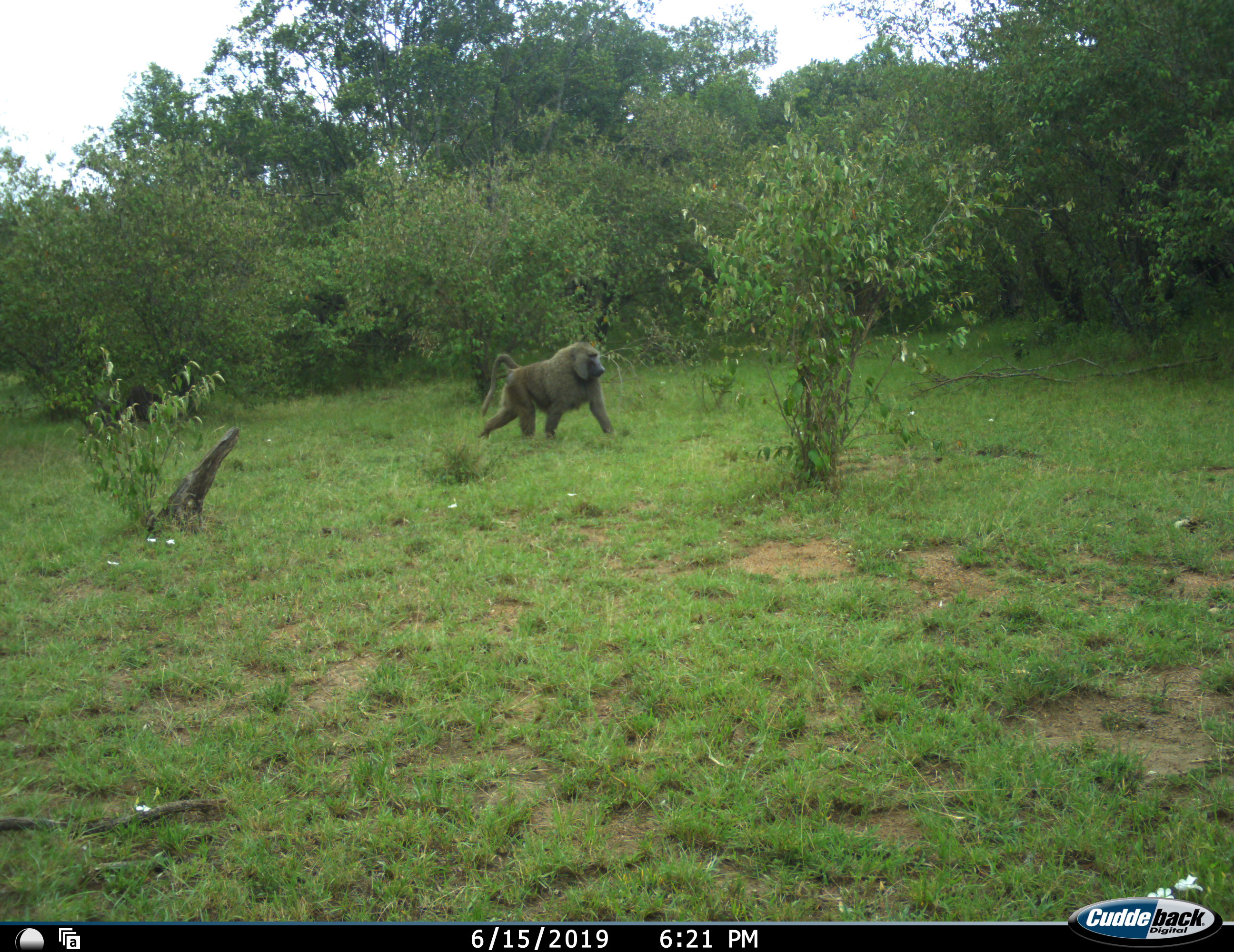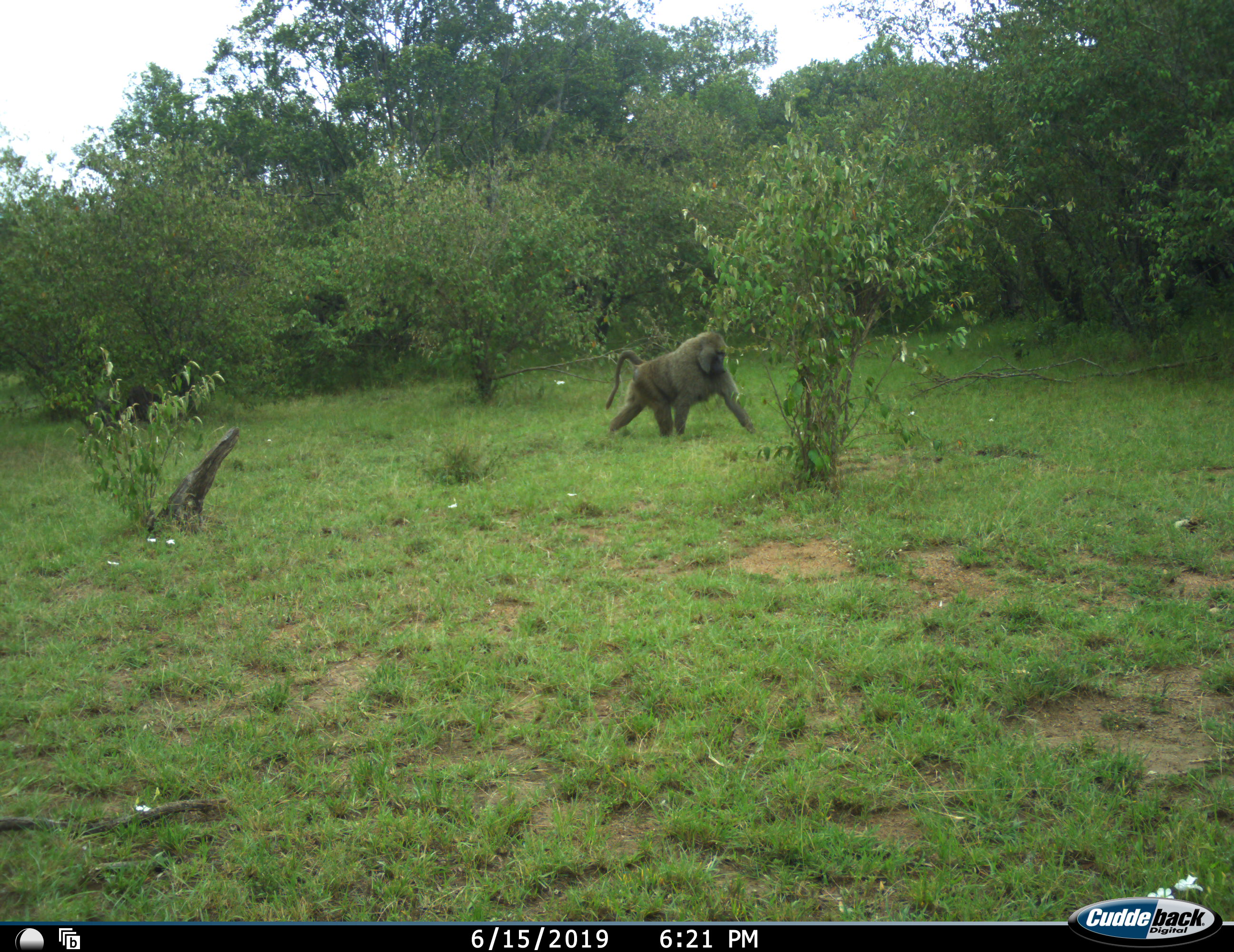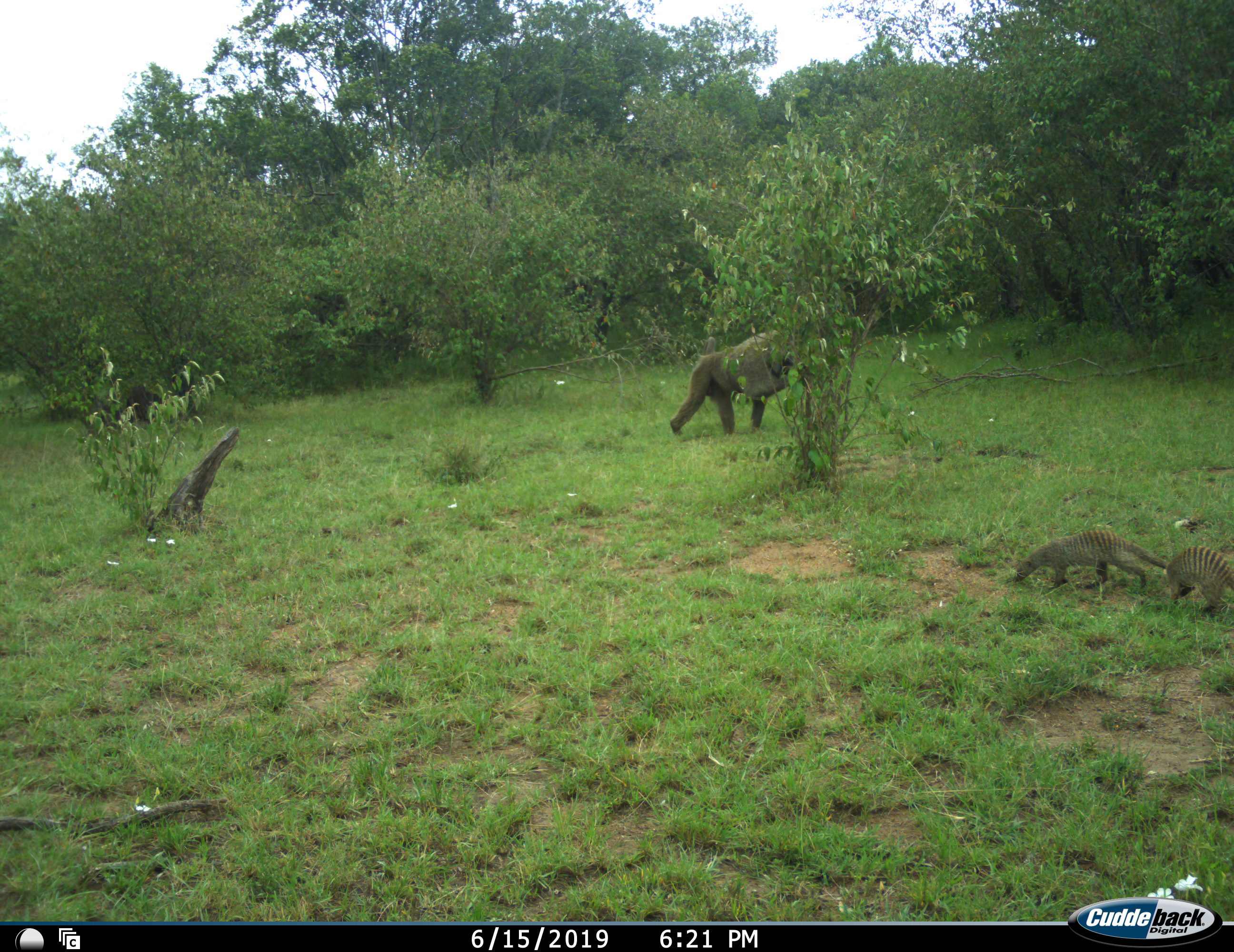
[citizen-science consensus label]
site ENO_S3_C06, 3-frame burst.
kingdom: Animalia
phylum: Chordata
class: Mammalia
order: Primates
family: Cercopithecidae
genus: Papio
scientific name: Papio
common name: baboon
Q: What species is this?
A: Baboon (Papio).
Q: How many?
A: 1.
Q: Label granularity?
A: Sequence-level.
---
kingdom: Animalia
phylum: Chordata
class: Mammalia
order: Carnivora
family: Herpestidae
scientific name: Herpestidae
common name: mongoose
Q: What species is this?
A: Mongoose (Herpestidae).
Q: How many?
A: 2.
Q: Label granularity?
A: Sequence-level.